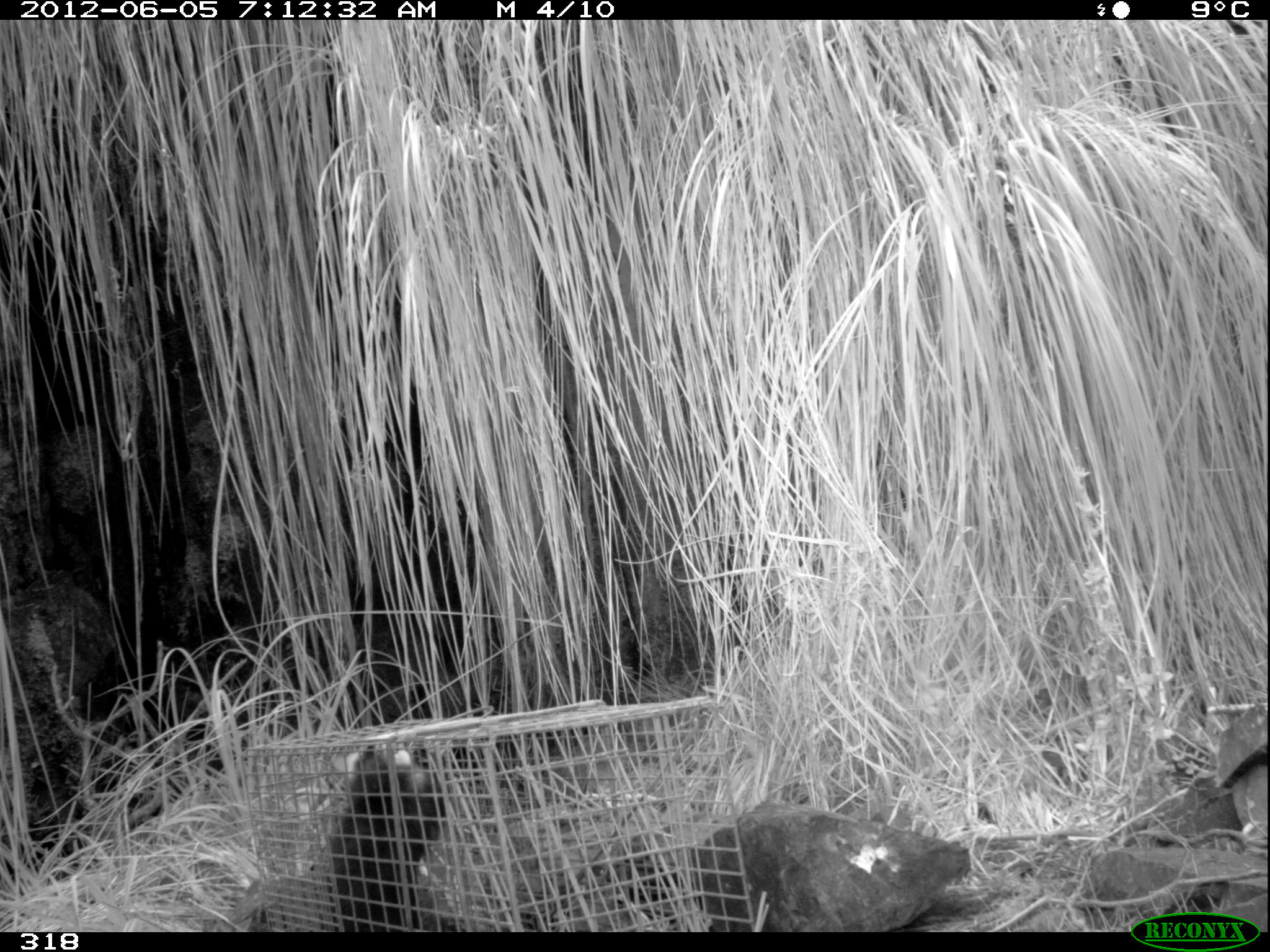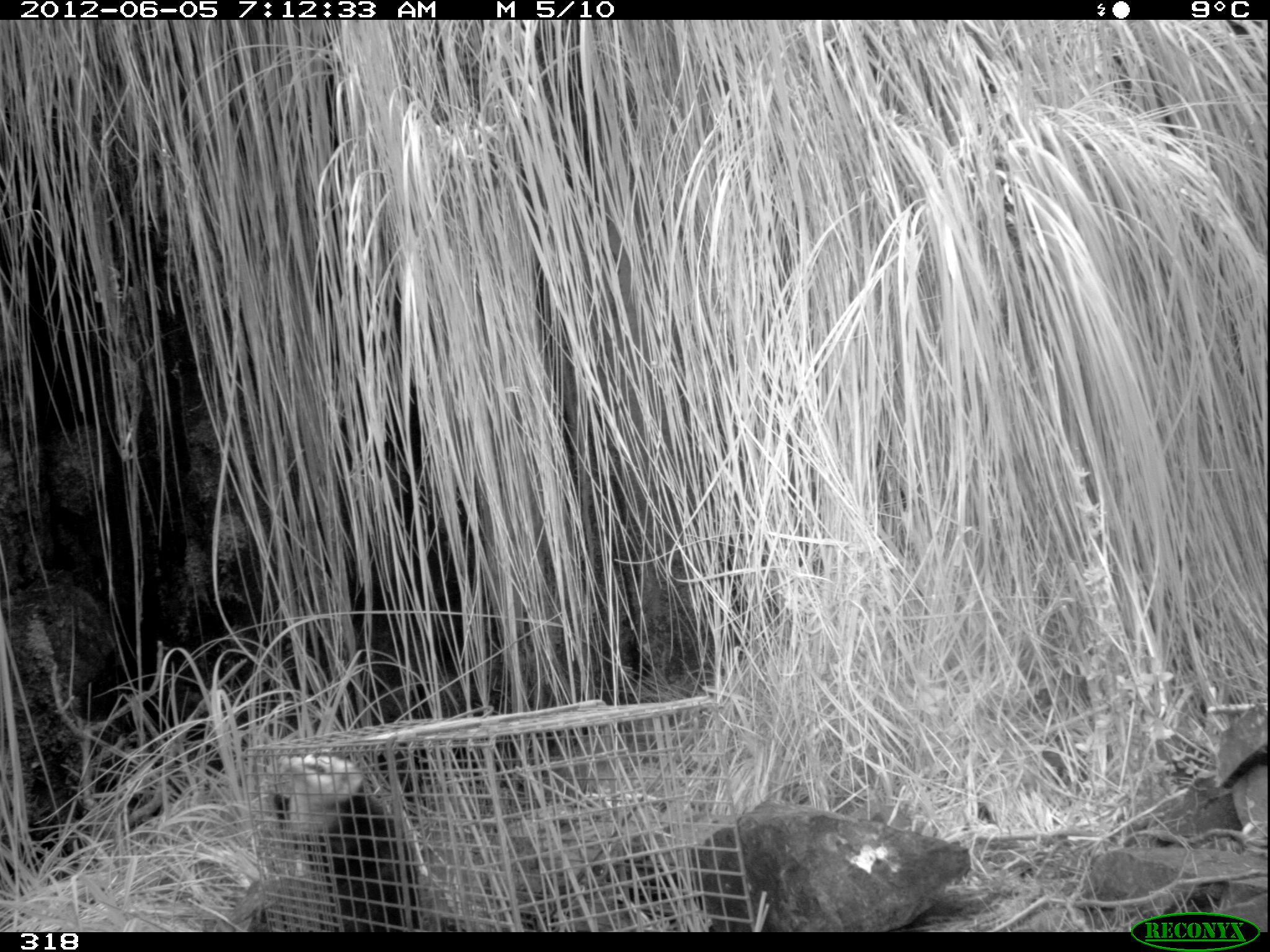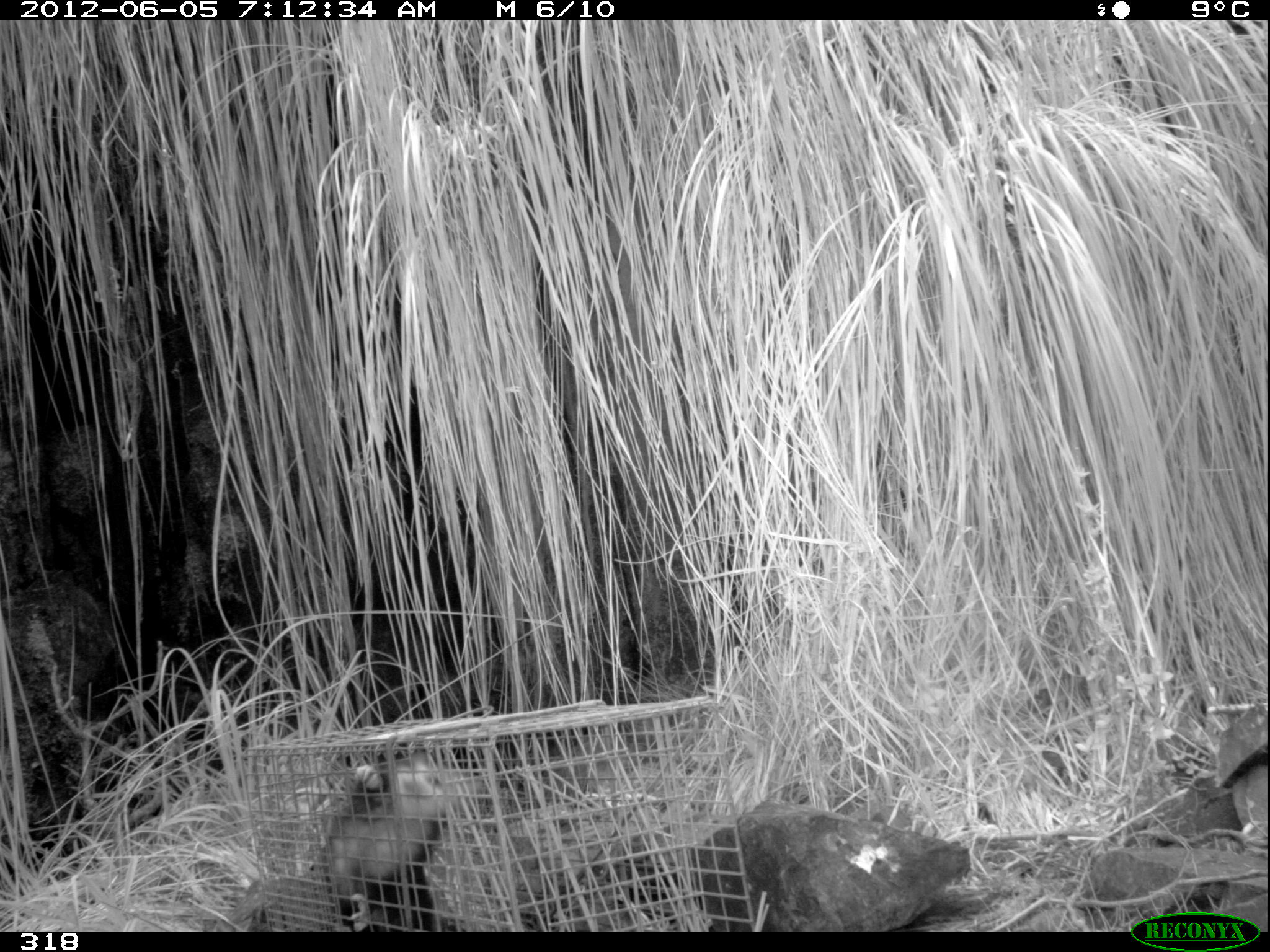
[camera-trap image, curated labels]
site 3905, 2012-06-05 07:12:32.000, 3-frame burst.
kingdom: Animalia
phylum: Chordata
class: Mammalia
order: Didelphimorphia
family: Didelphidae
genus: Didelphis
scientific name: Didelphis pernigra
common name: andean white-eared opossum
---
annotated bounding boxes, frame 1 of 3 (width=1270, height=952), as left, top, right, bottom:
didelphis pernigra: 319, 742, 467, 932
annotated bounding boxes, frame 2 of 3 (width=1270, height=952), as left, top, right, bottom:
didelphis pernigra: 271, 752, 467, 932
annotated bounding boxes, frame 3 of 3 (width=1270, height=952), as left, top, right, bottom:
didelphis pernigra: 325, 753, 480, 932